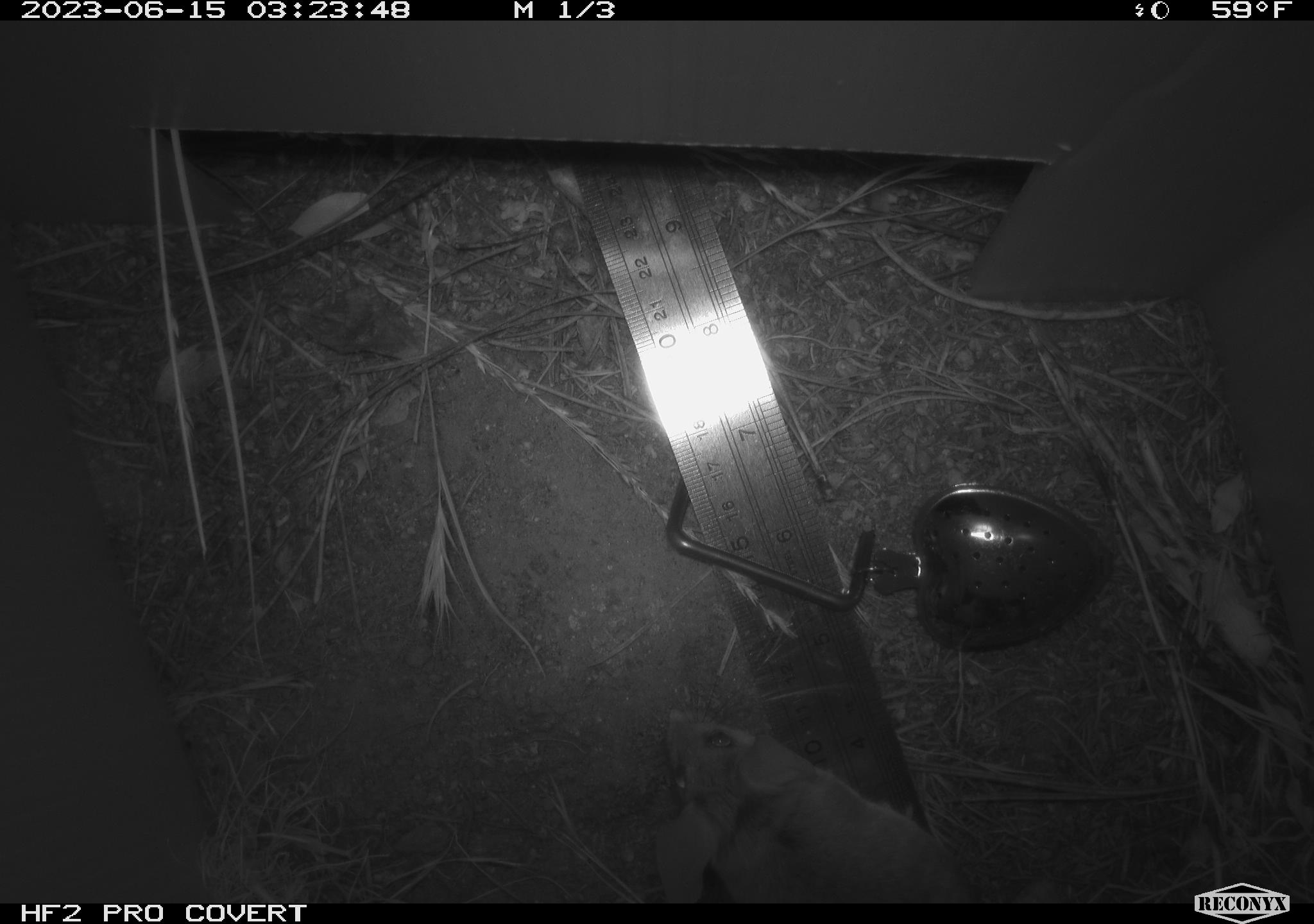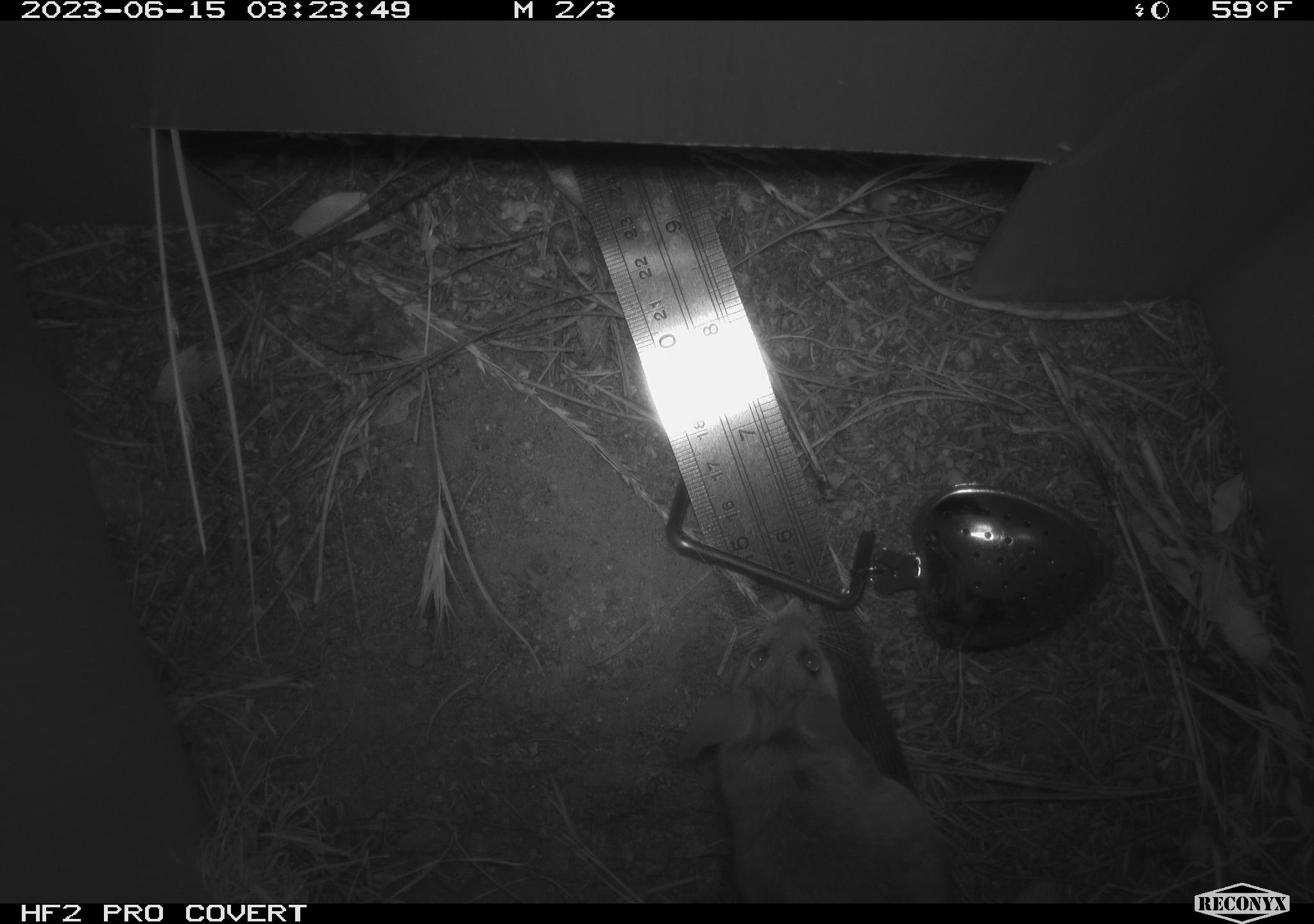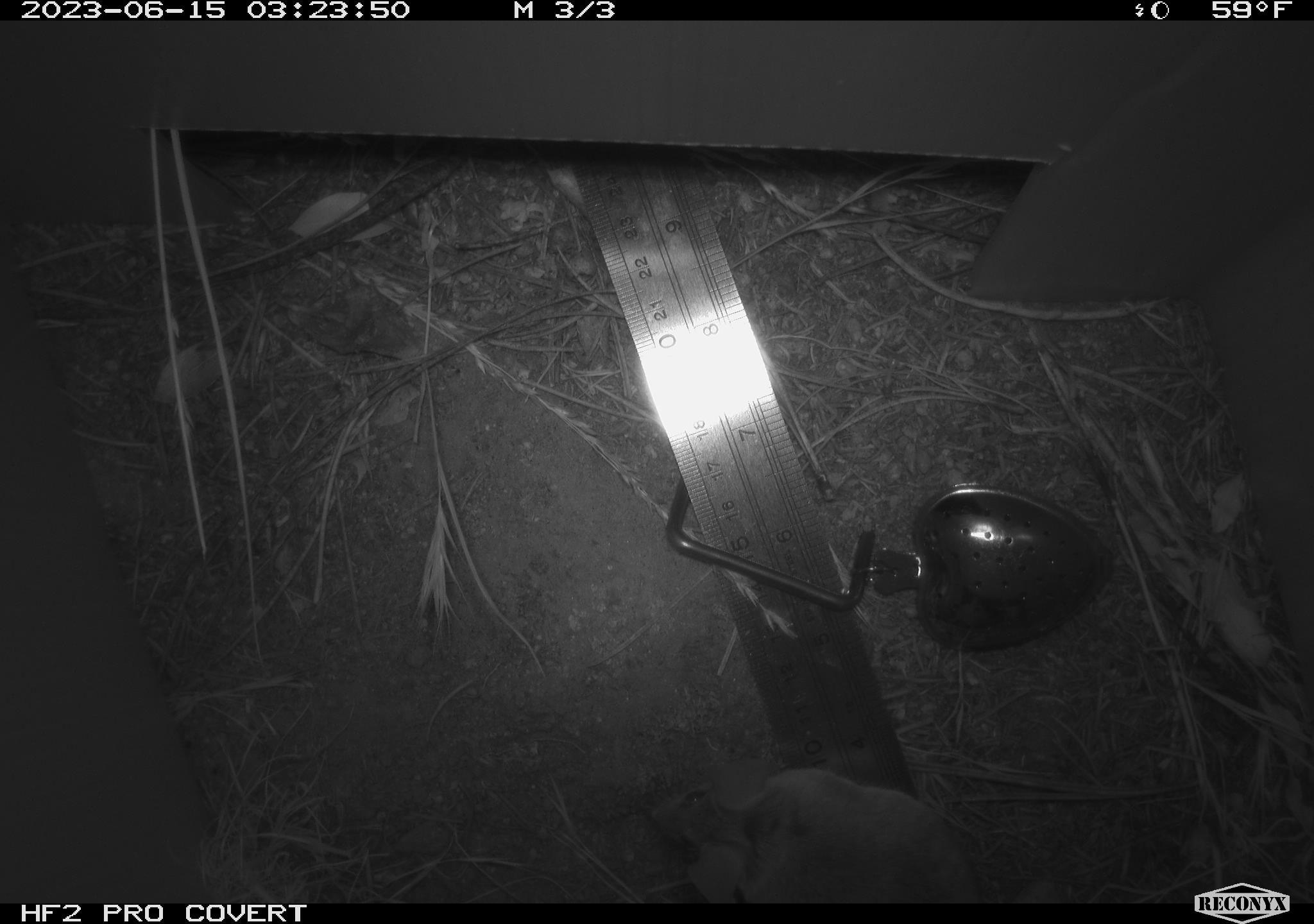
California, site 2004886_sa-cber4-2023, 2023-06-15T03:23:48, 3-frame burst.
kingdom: Animalia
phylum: Chordata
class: Mammalia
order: Rodentia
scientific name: Rodentia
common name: mouse species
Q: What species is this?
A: Mouse species (Rodentia).